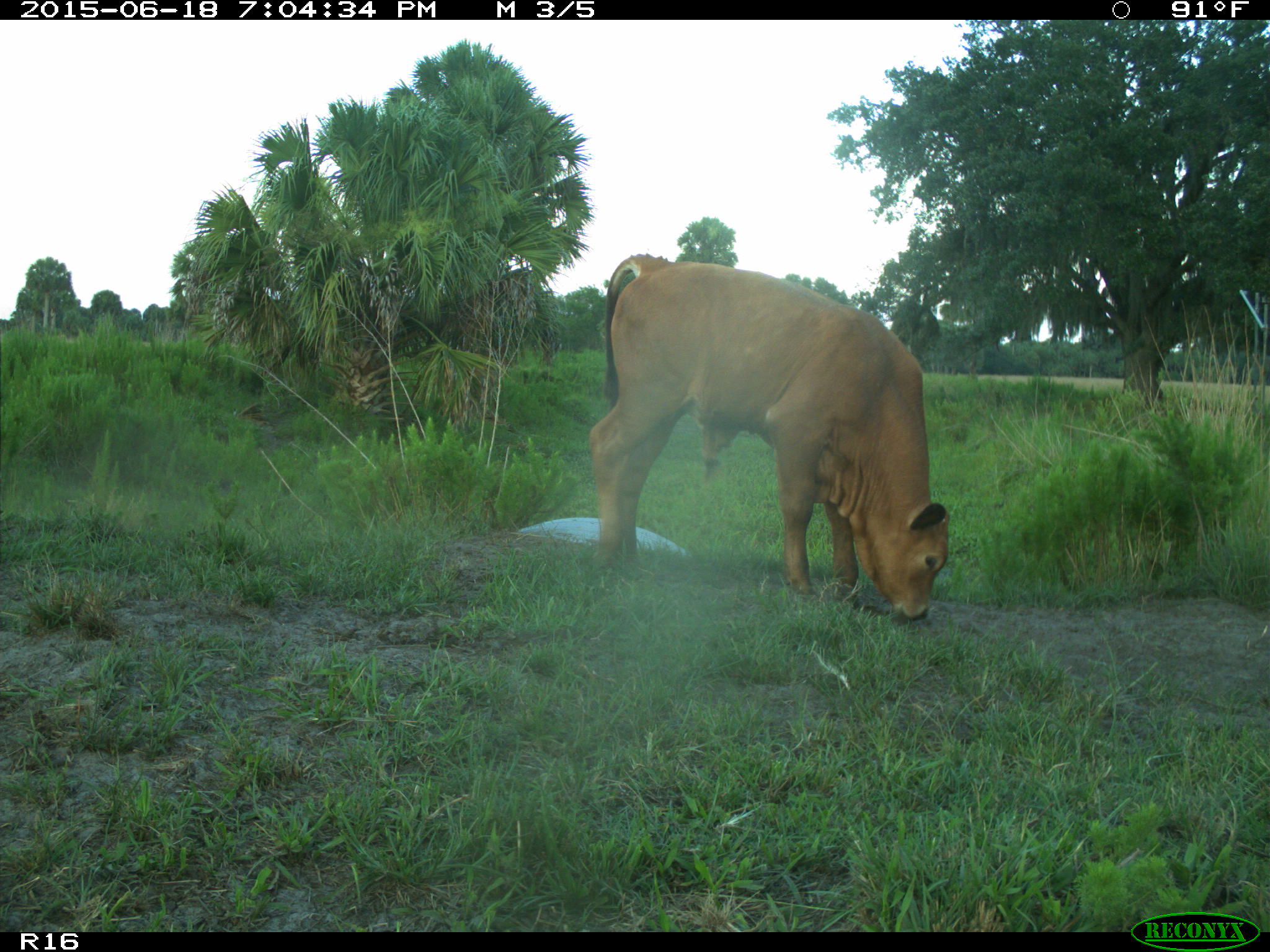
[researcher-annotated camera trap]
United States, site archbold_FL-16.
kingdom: Animalia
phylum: Chordata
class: Mammalia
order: Artiodactyla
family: Bovidae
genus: Bos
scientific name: Bos taurus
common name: domestic cow